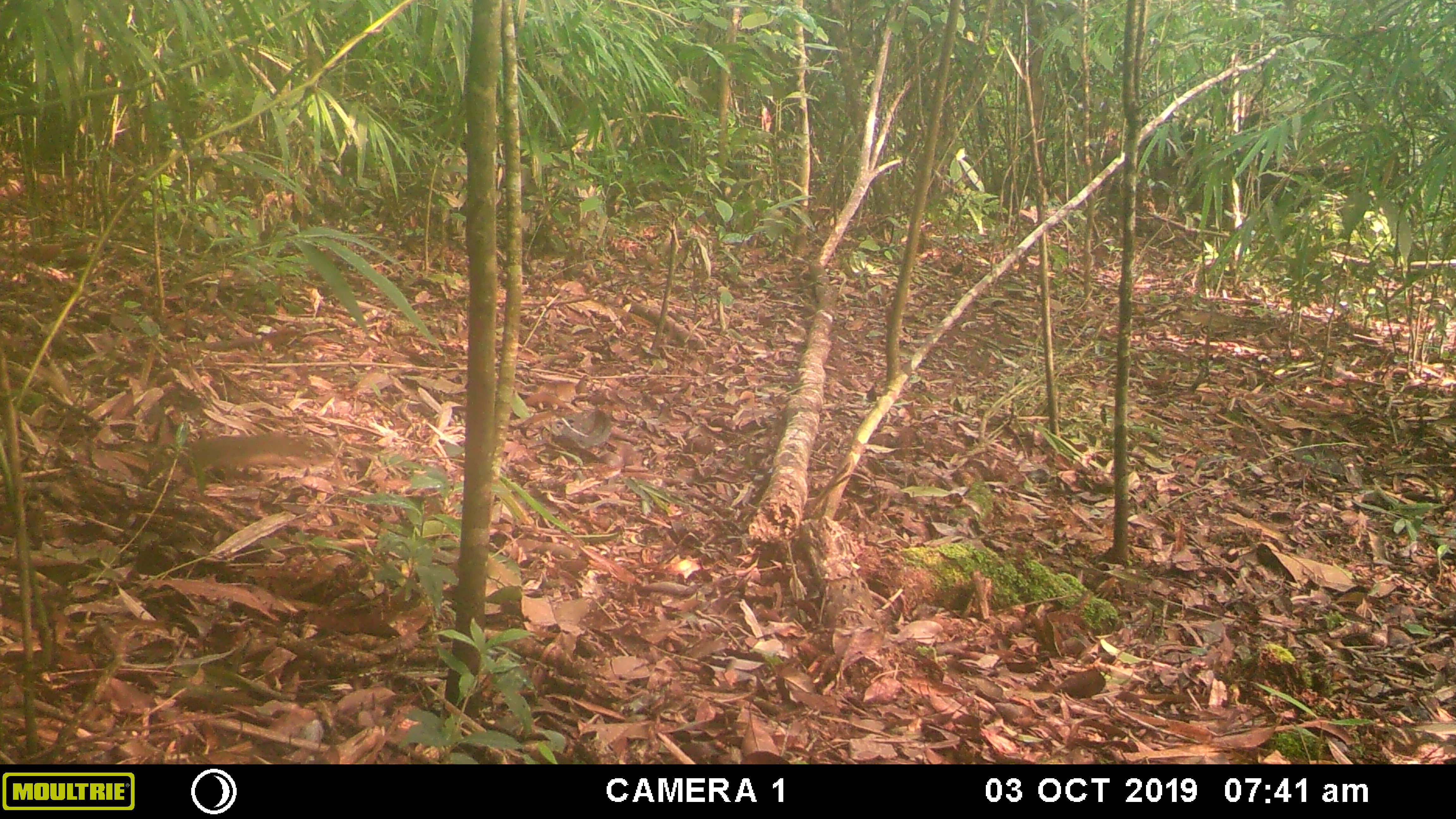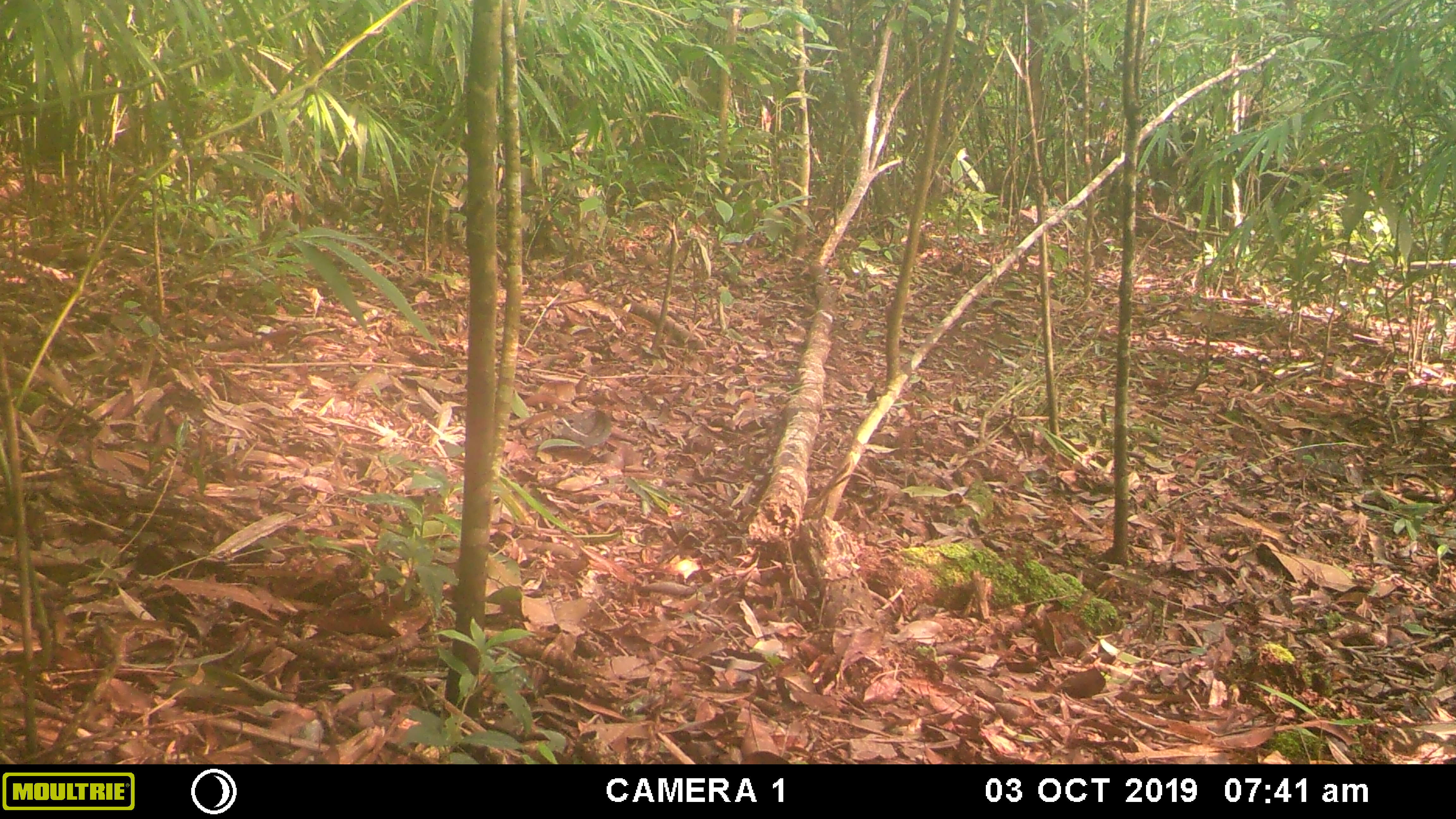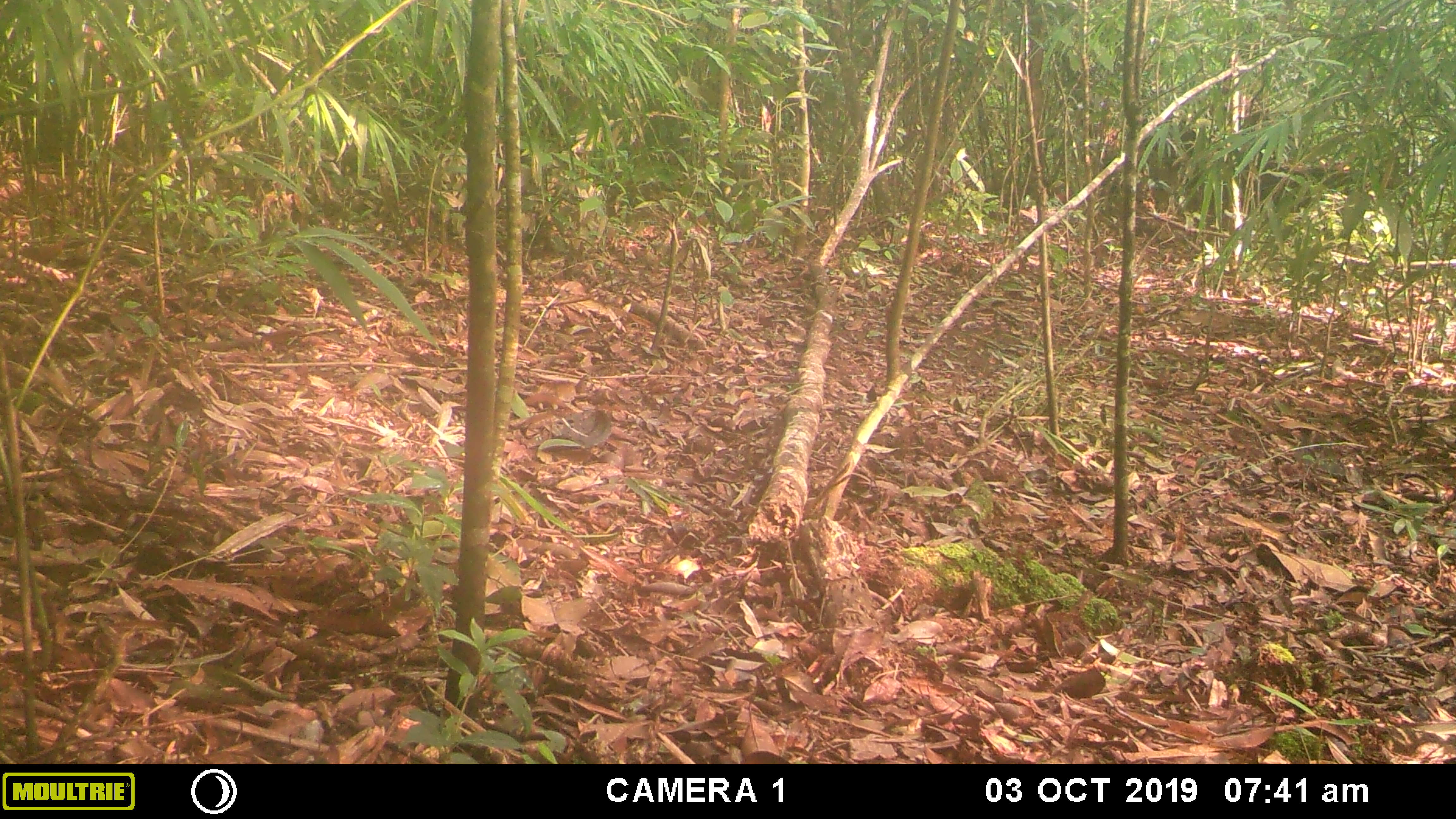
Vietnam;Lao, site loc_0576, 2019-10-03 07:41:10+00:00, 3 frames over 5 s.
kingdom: Animalia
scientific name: Animalia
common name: animal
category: unidentified animal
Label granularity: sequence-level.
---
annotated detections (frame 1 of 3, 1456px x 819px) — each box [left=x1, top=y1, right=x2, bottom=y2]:
unidentified animal: [left=185, top=430, right=313, bottom=470]